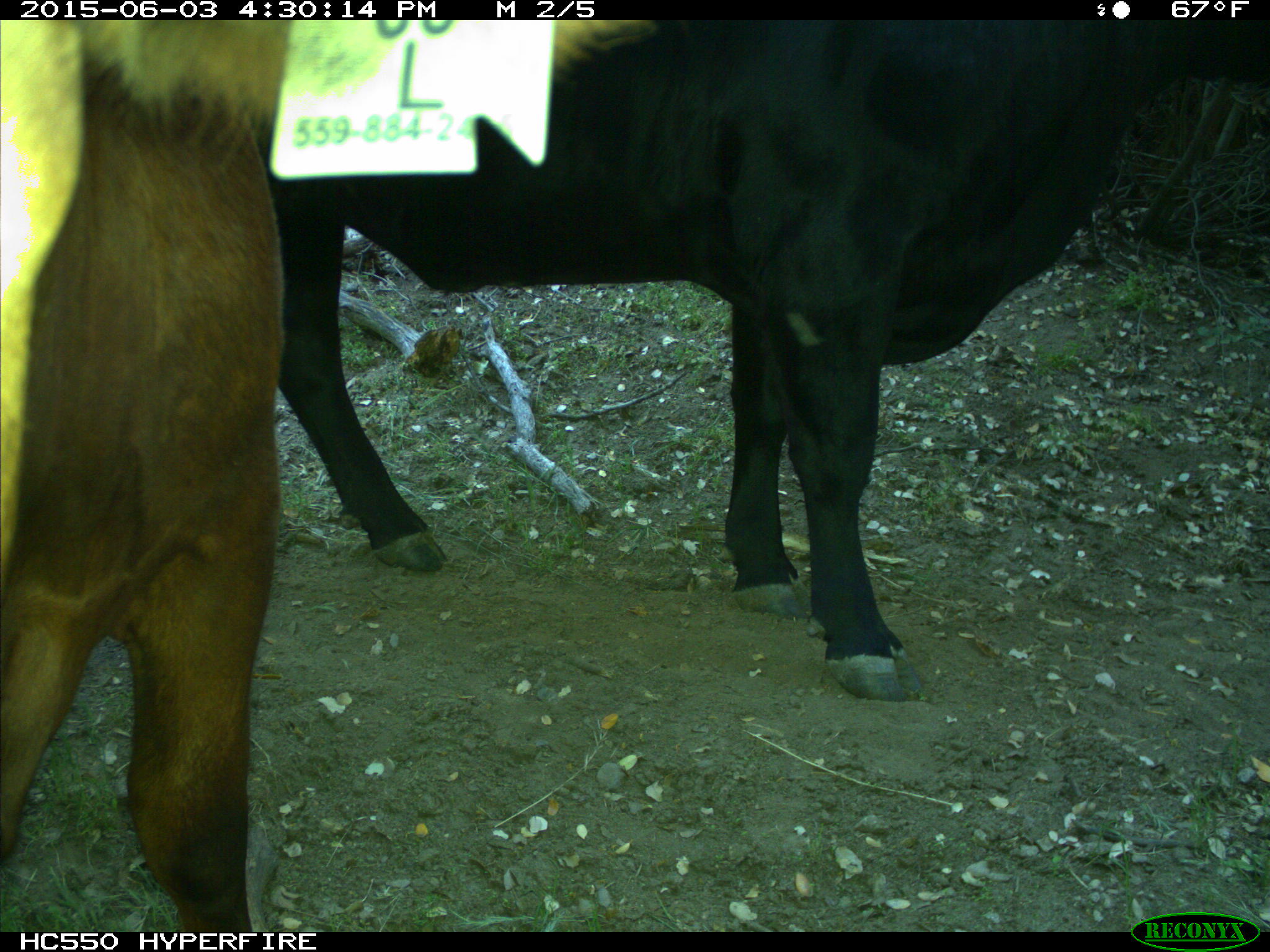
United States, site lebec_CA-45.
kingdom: Animalia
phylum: Chordata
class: Mammalia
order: Artiodactyla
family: Bovidae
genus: Bos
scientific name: Bos taurus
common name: domestic cow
Bos taurus (domestic cow).